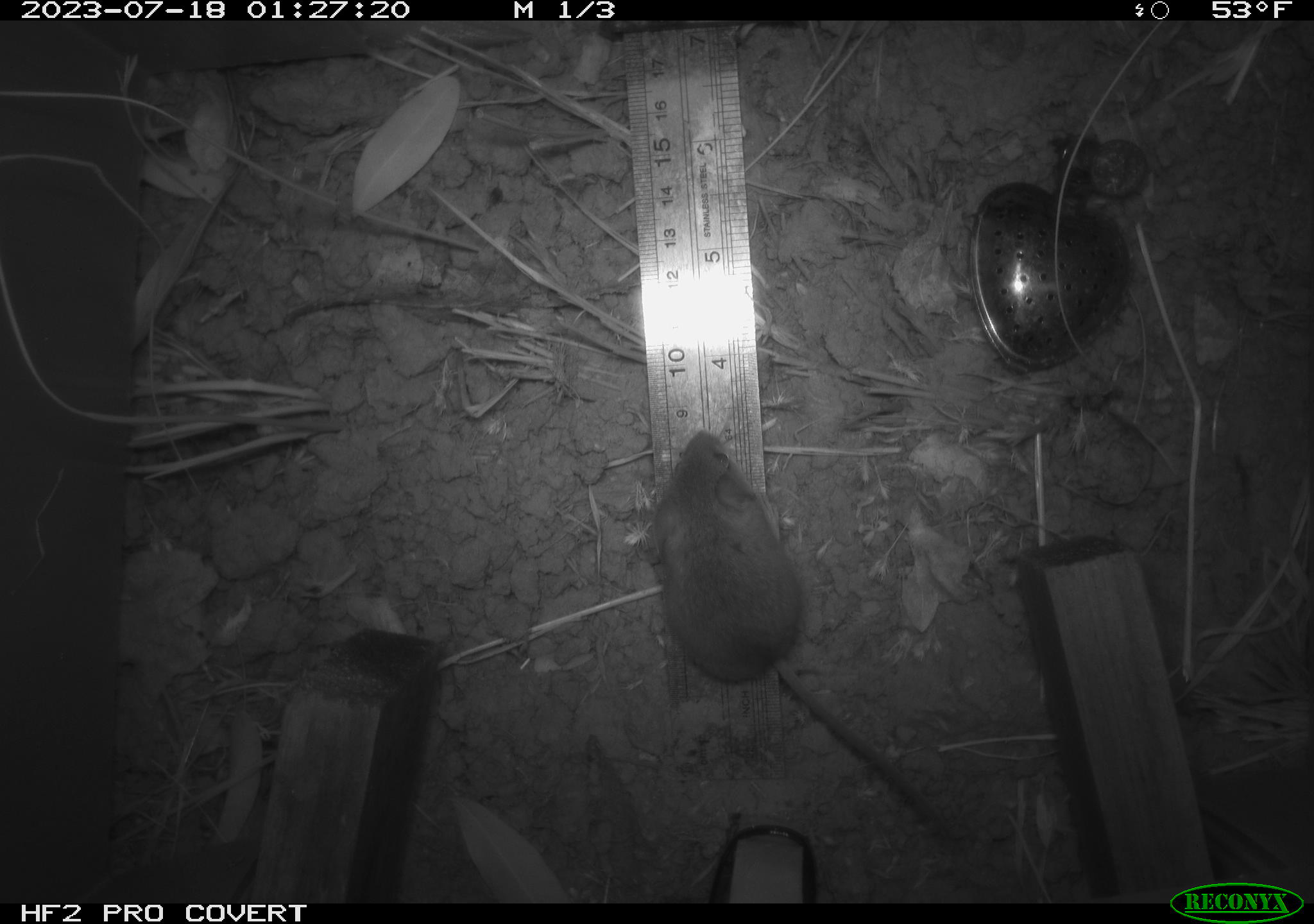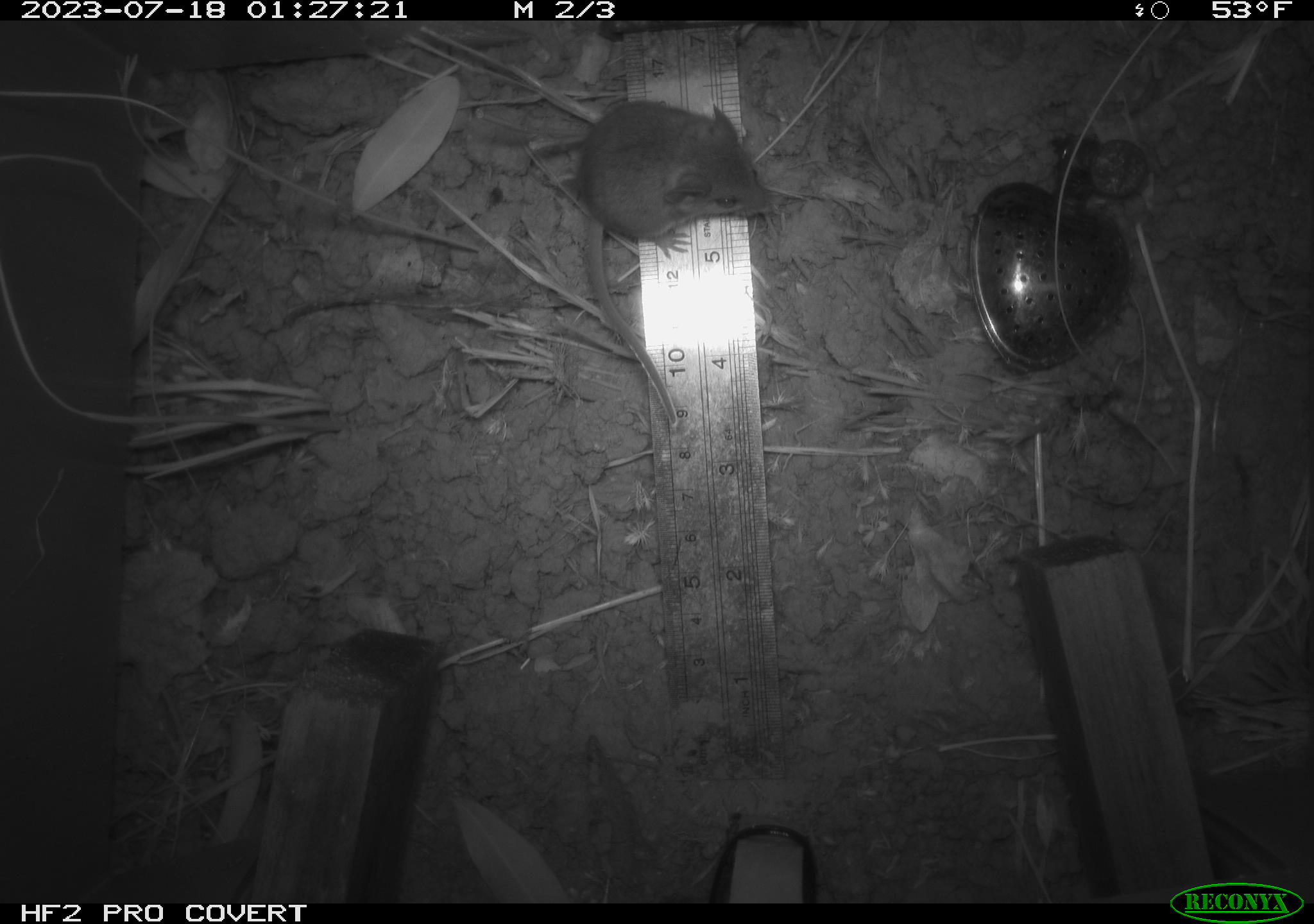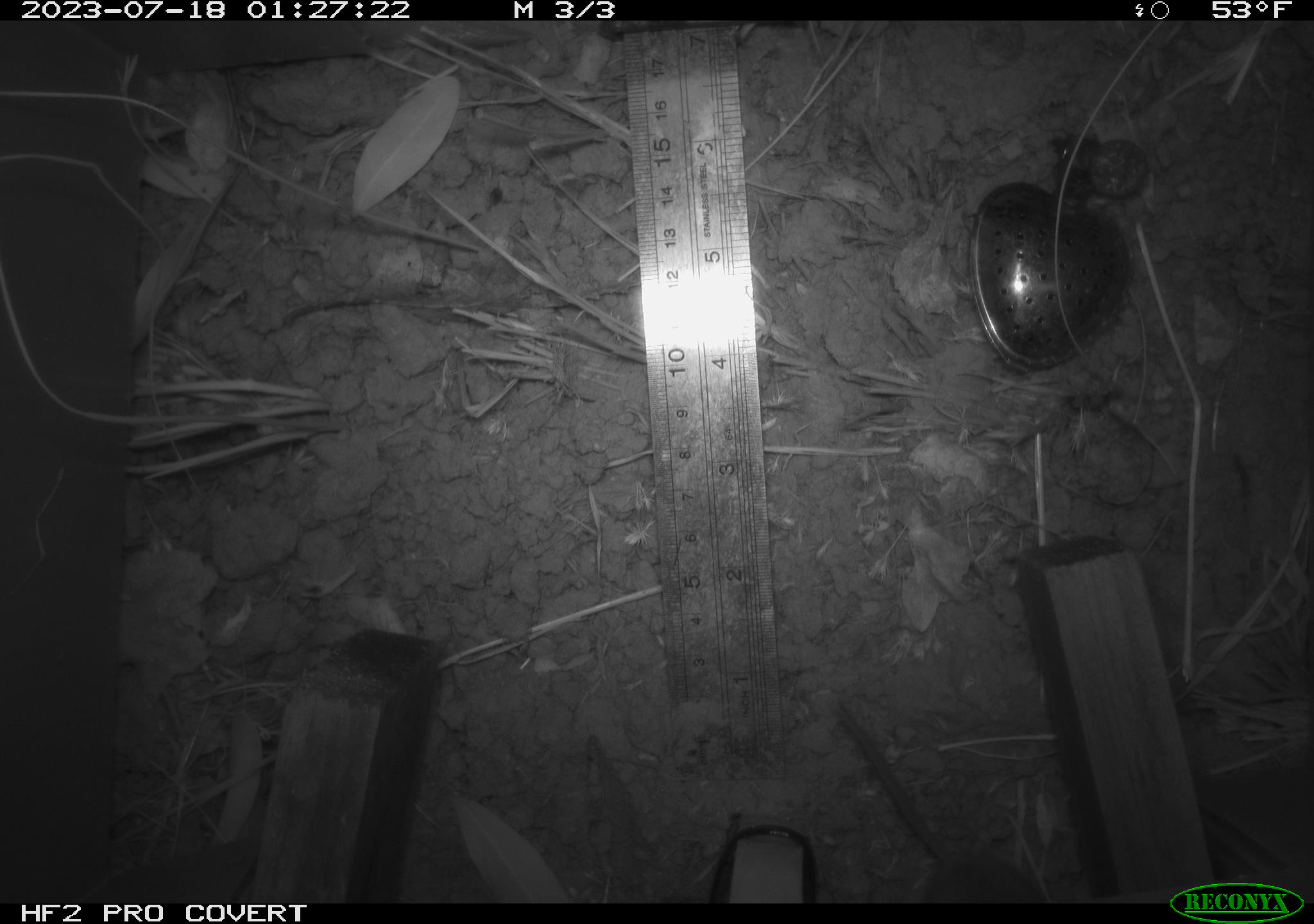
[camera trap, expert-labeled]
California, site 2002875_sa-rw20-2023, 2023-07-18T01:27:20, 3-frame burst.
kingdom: Animalia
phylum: Chordata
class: Mammalia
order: Rodentia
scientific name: Rodentia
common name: mouse species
Mouse species (Rodentia).